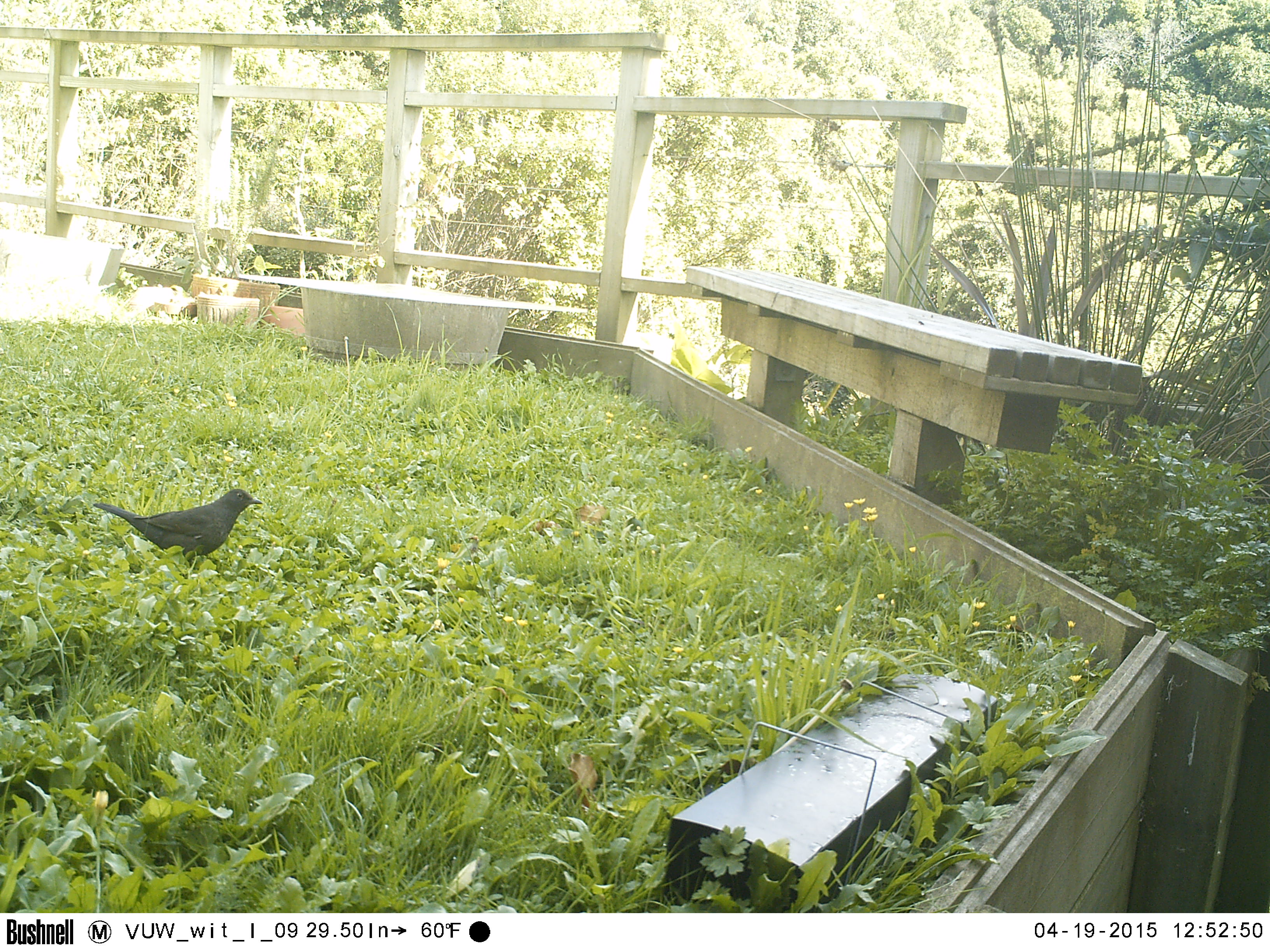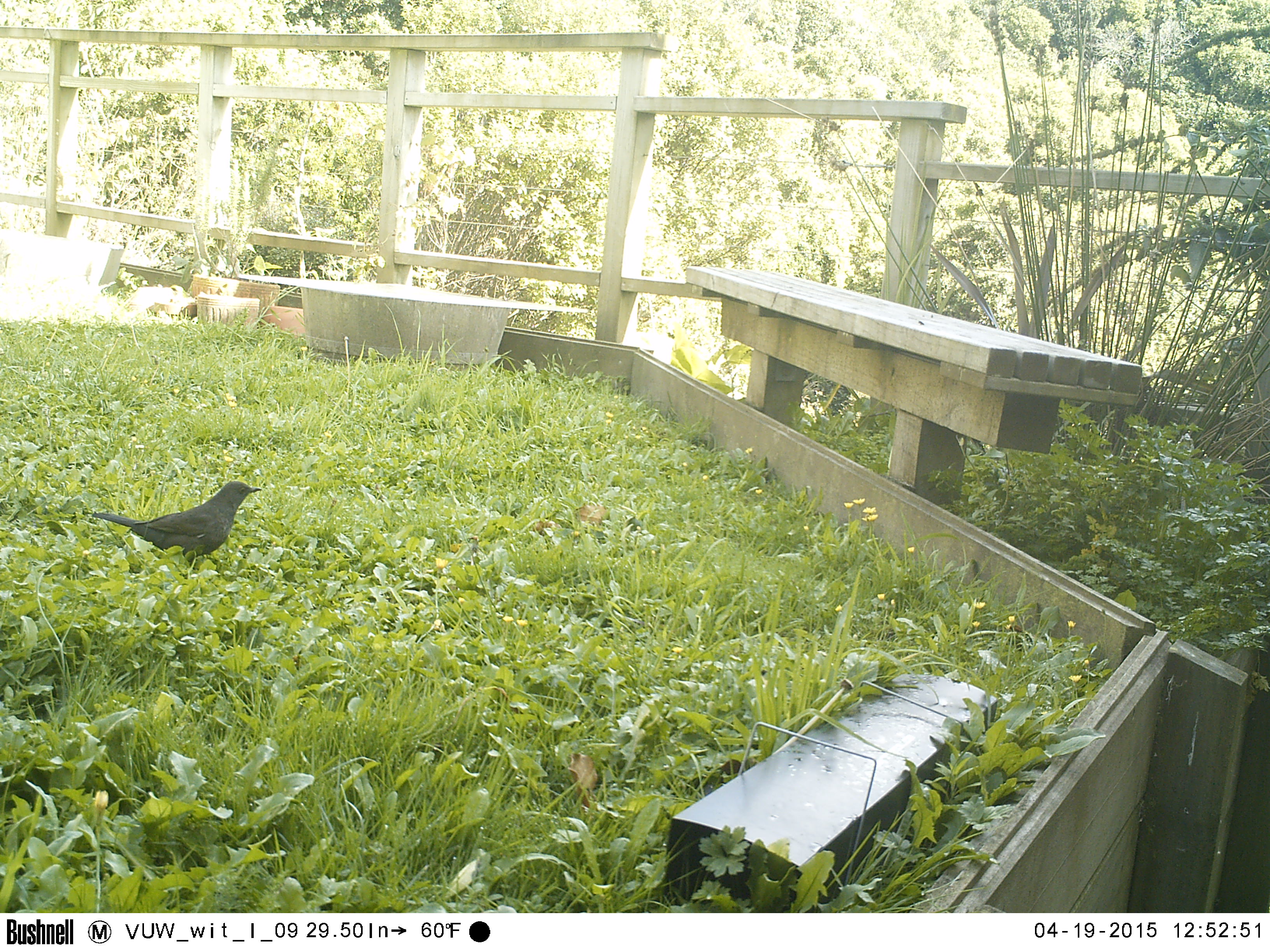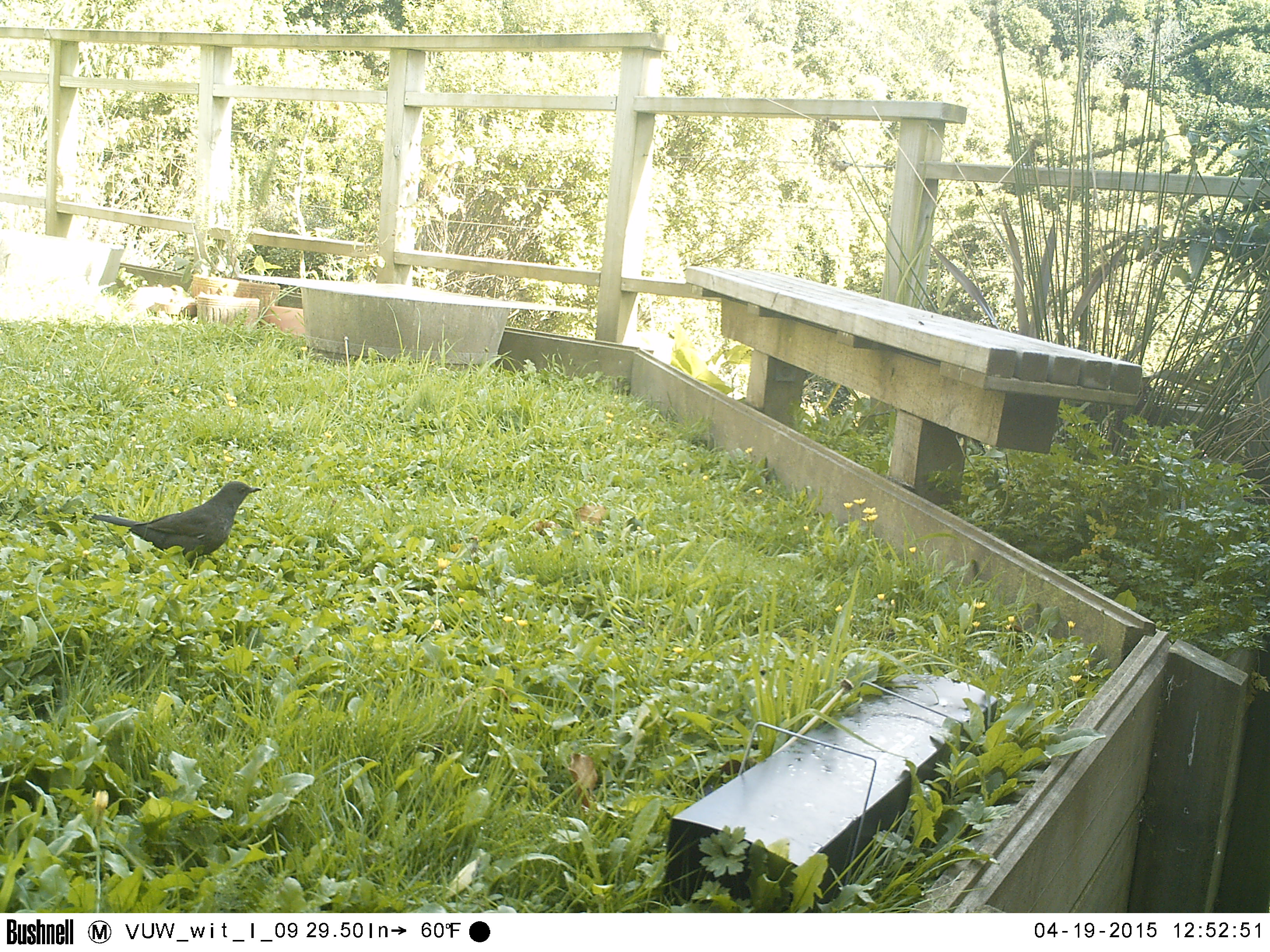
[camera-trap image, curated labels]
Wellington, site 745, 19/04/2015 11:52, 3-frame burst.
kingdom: Animalia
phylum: Chordata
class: Aves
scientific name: Aves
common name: bird